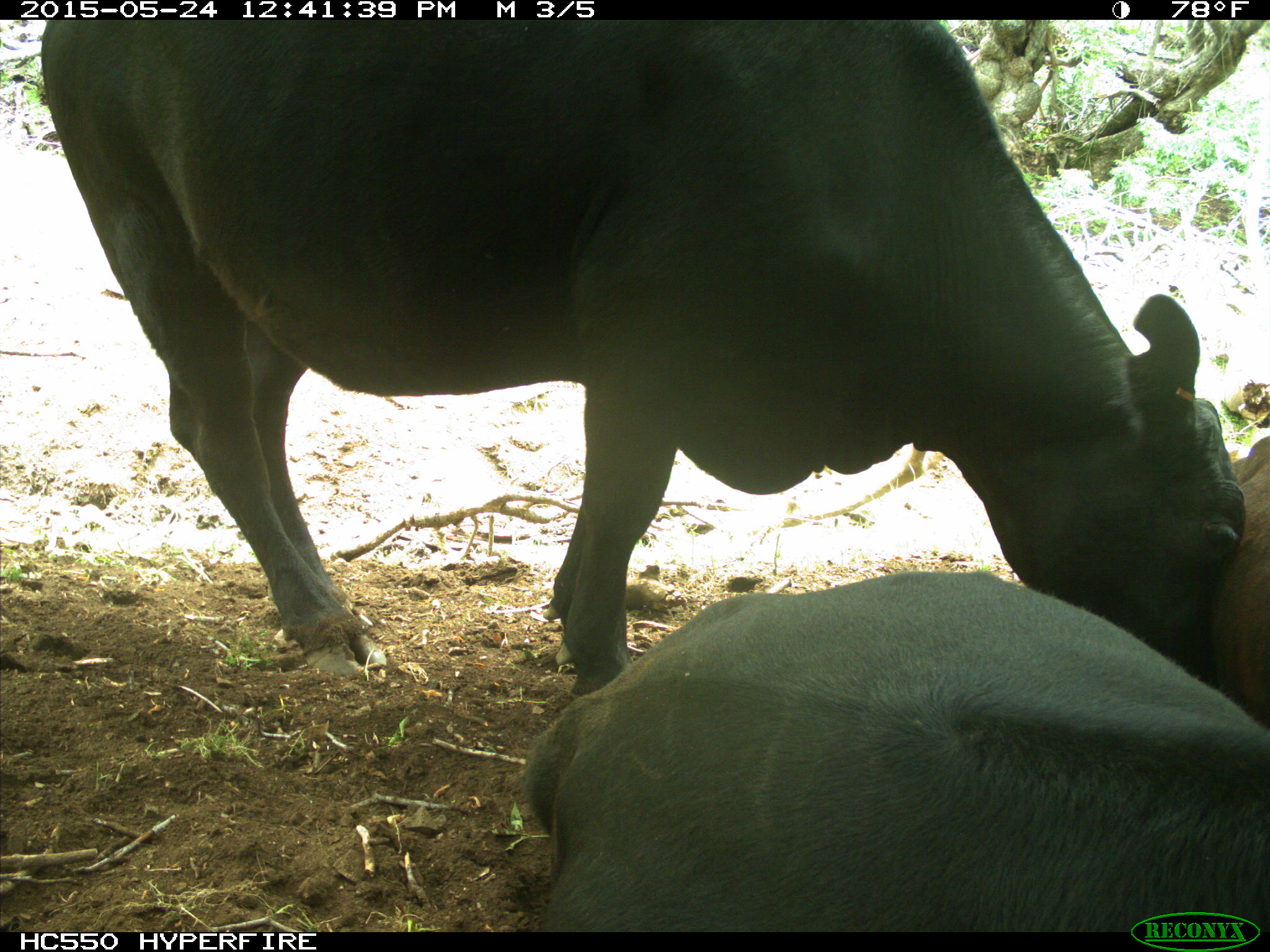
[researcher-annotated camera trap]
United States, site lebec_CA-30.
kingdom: Animalia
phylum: Chordata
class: Mammalia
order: Artiodactyla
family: Bovidae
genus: Bos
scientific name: Bos taurus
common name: domestic cow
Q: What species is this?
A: Bos taurus (domestic cow).